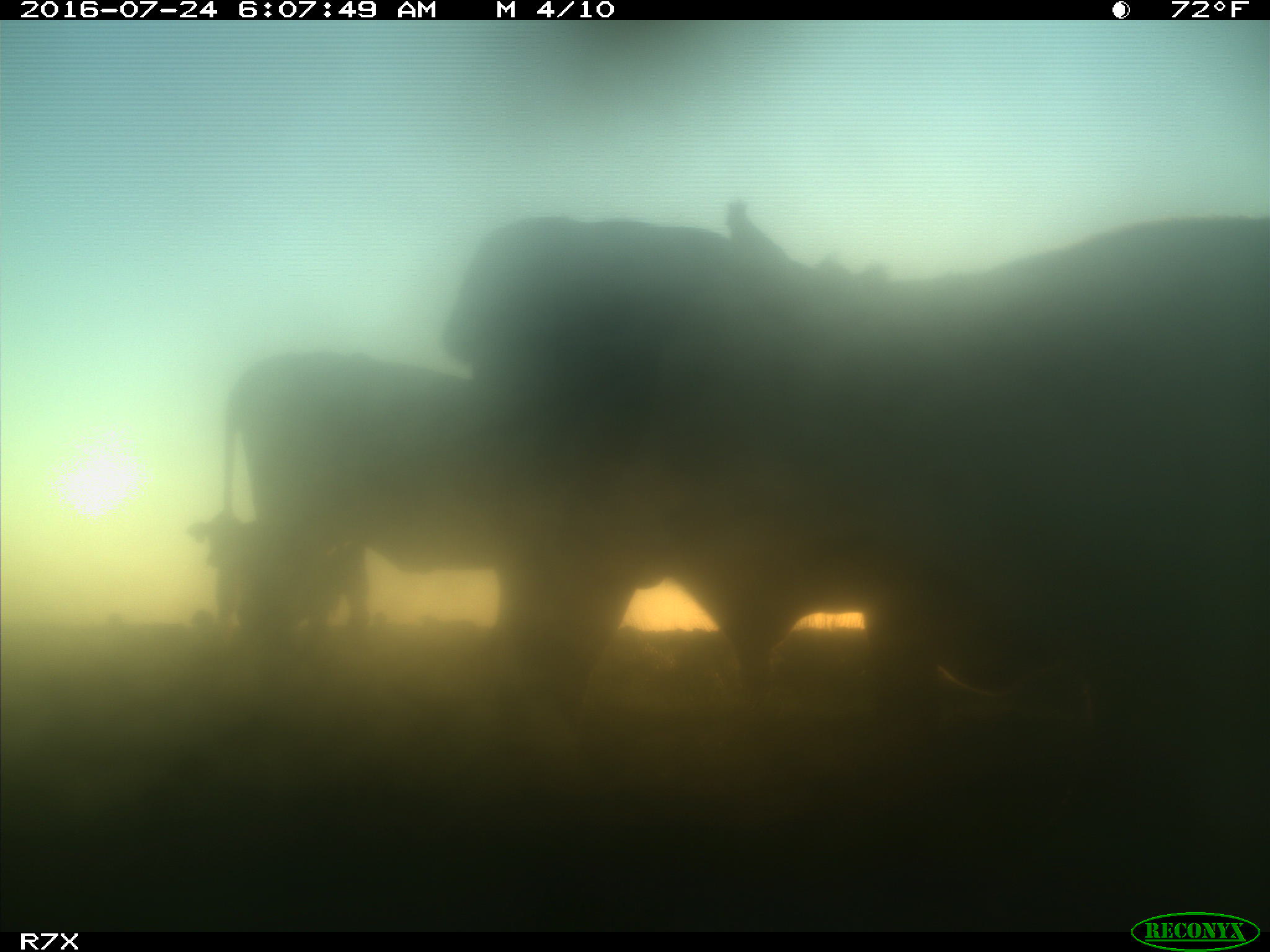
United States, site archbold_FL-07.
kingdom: Animalia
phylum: Chordata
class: Mammalia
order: Artiodactyla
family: Bovidae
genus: Bos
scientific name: Bos taurus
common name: domestic cow